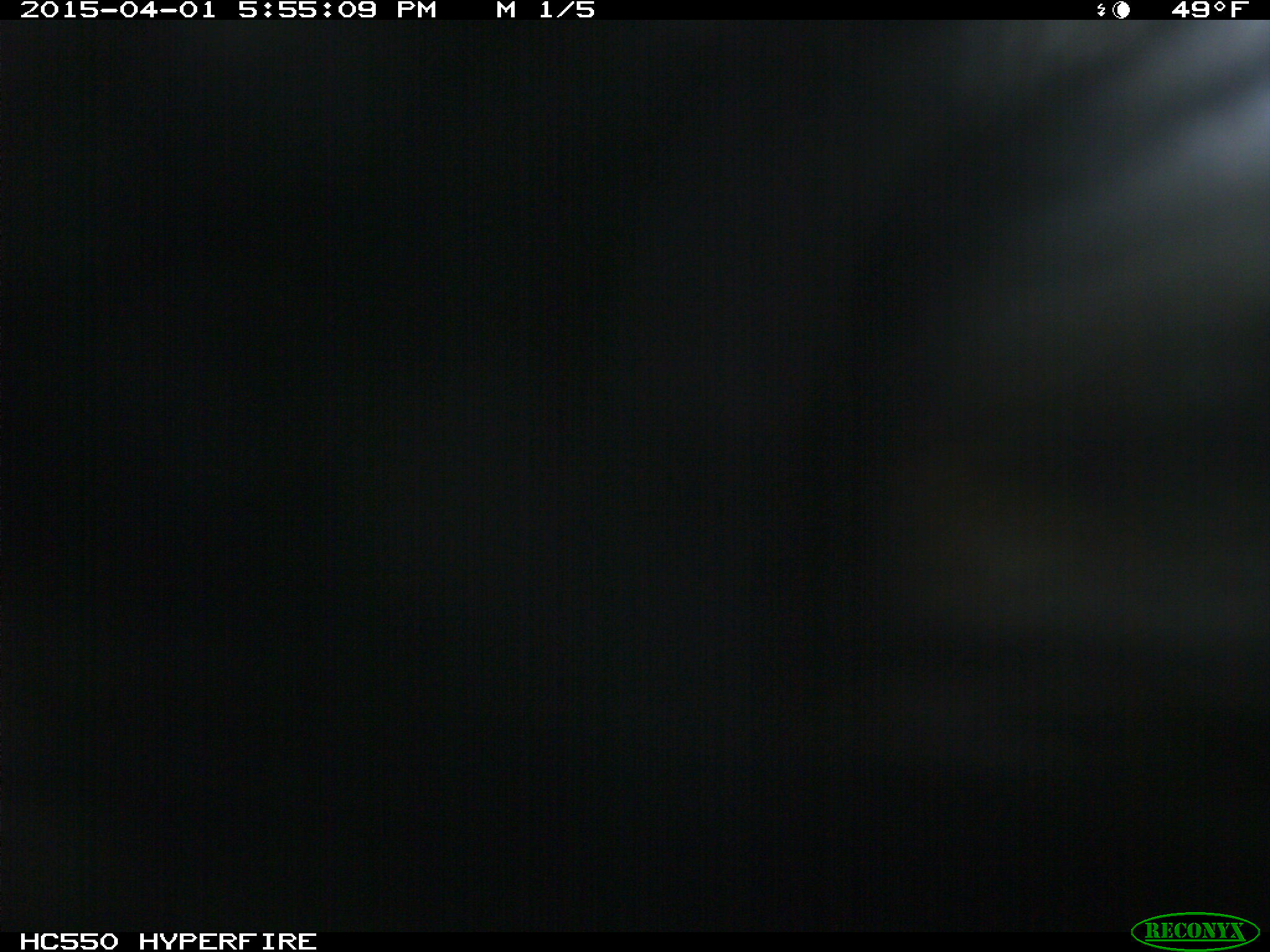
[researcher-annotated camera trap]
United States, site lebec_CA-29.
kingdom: Animalia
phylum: Chordata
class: Mammalia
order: Artiodactyla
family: Bovidae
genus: Bos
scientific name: Bos taurus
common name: domestic cow